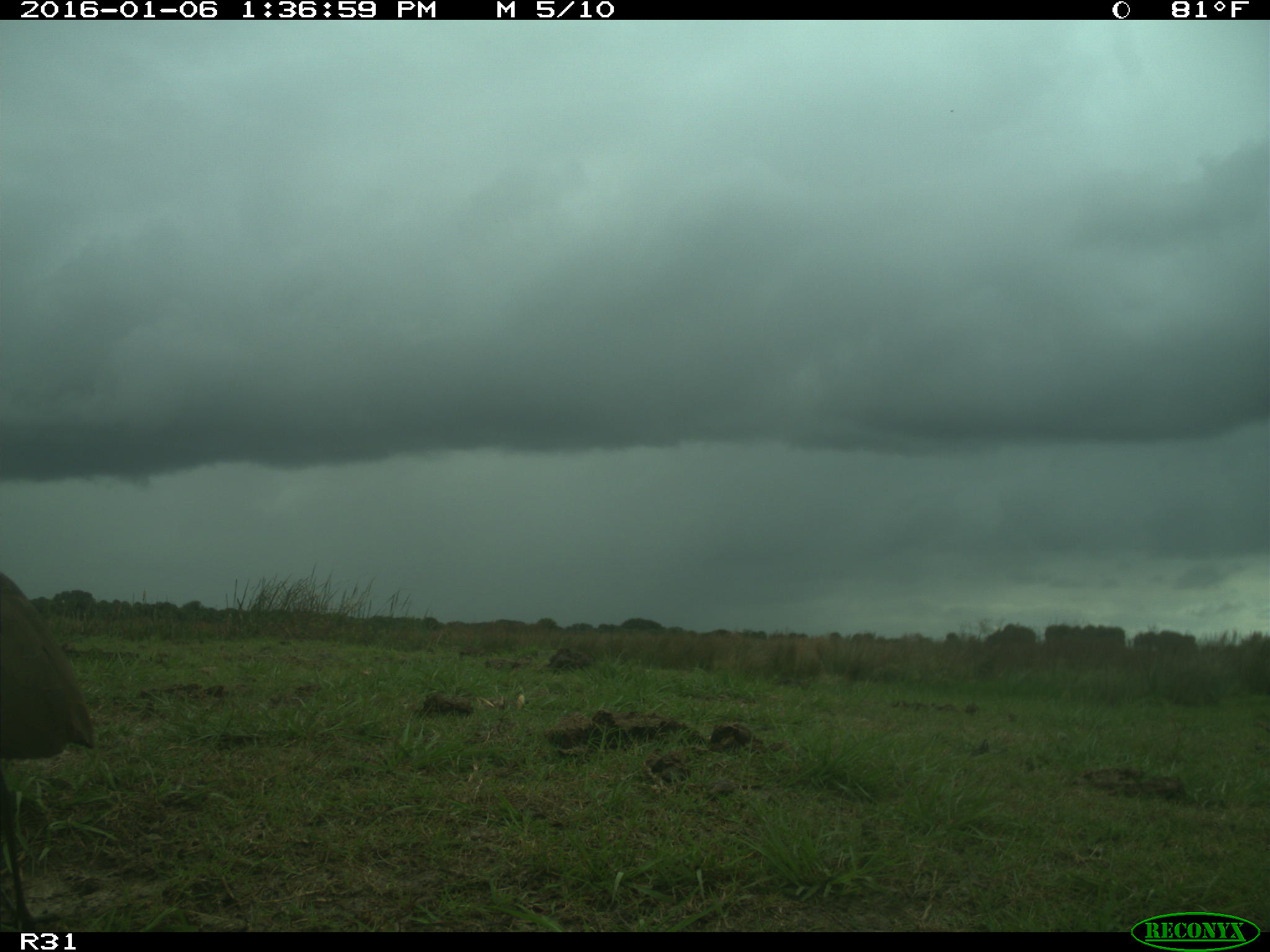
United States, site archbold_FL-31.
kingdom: Animalia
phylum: Chordata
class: Aves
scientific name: Aves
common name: birds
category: unidentified bird